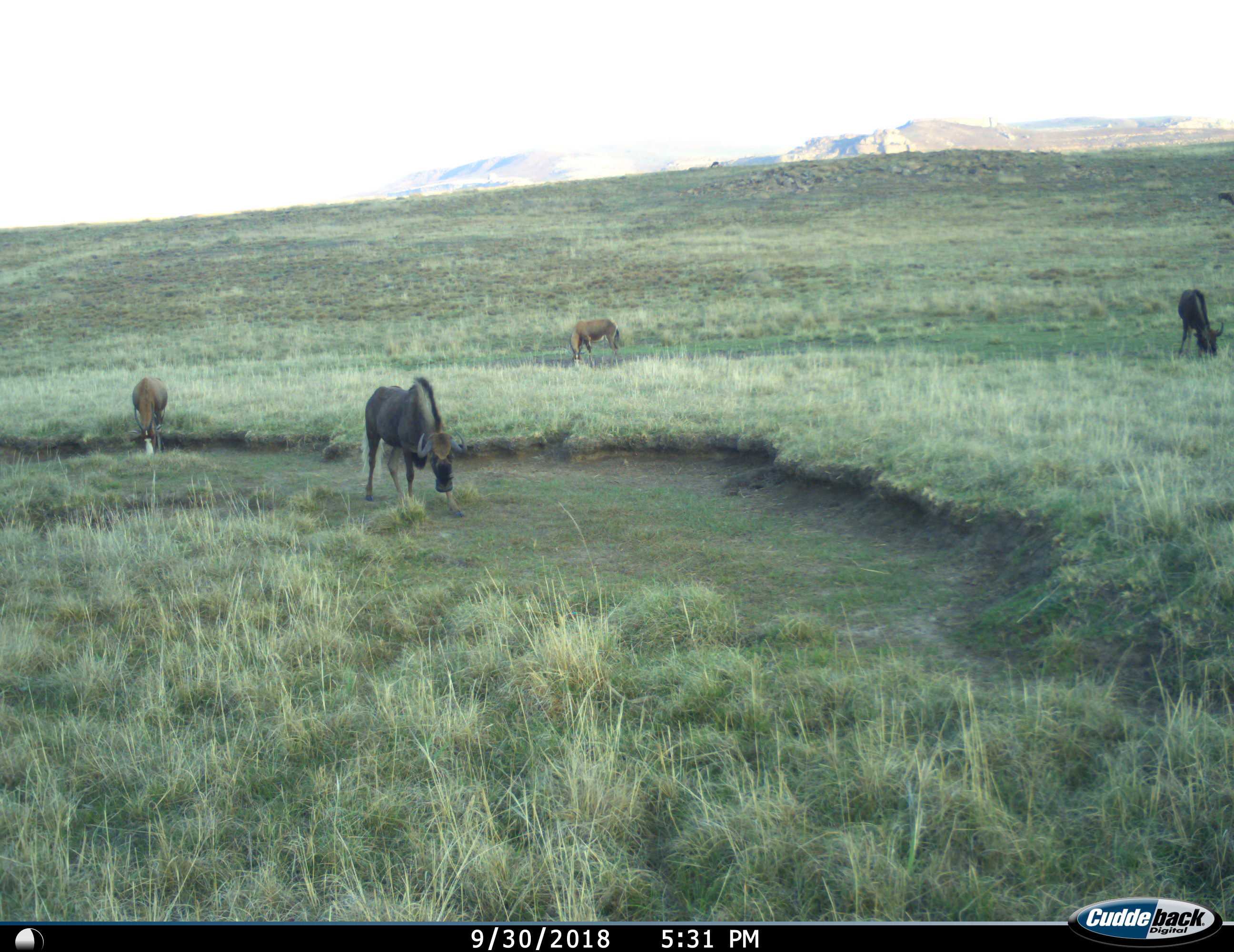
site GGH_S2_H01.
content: unidentified animal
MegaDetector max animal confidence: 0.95